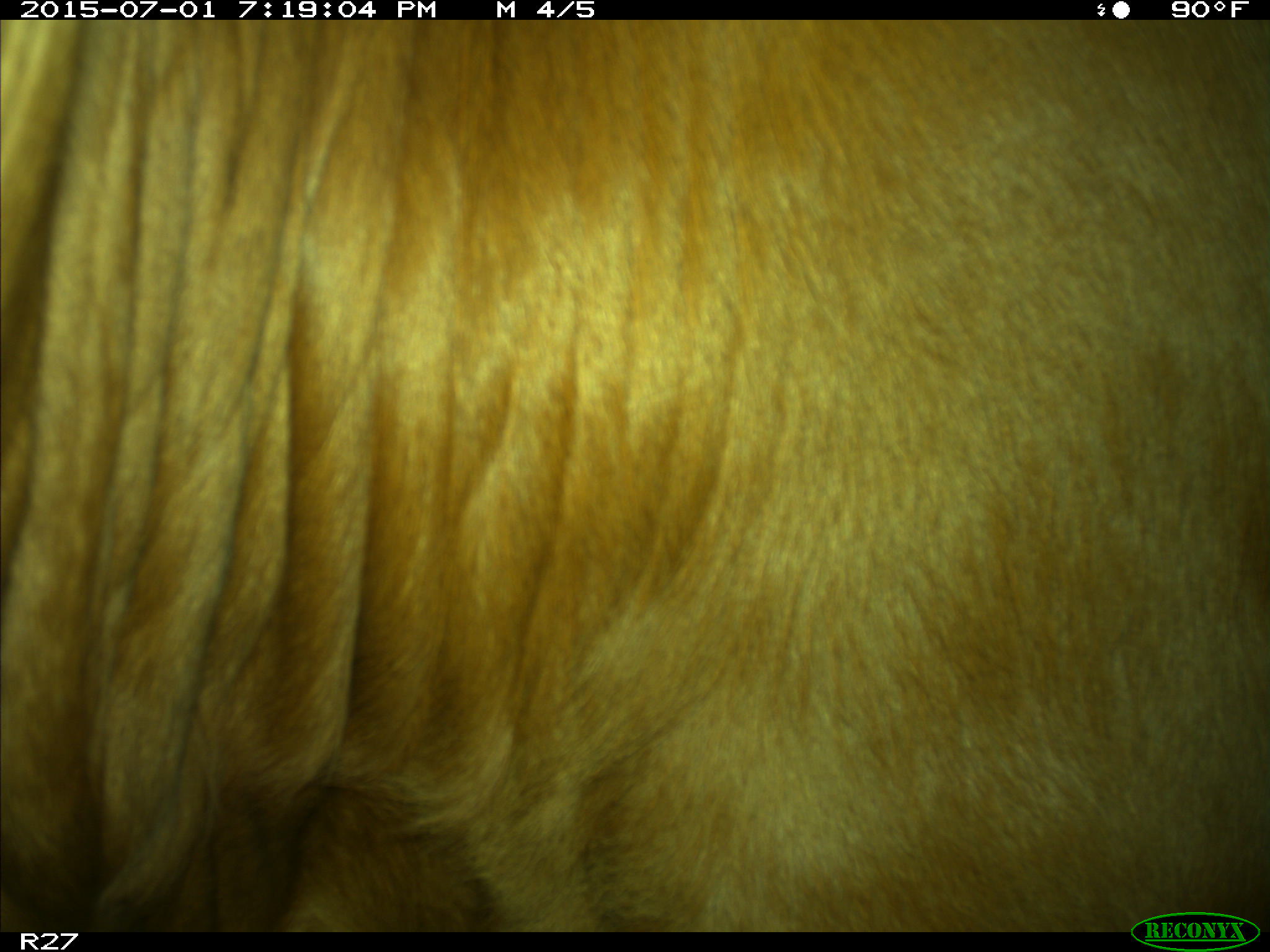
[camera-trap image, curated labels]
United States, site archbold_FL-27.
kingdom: Animalia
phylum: Chordata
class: Mammalia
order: Artiodactyla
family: Bovidae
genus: Bos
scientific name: Bos taurus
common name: domestic cow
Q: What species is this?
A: Bos taurus (domestic cow).